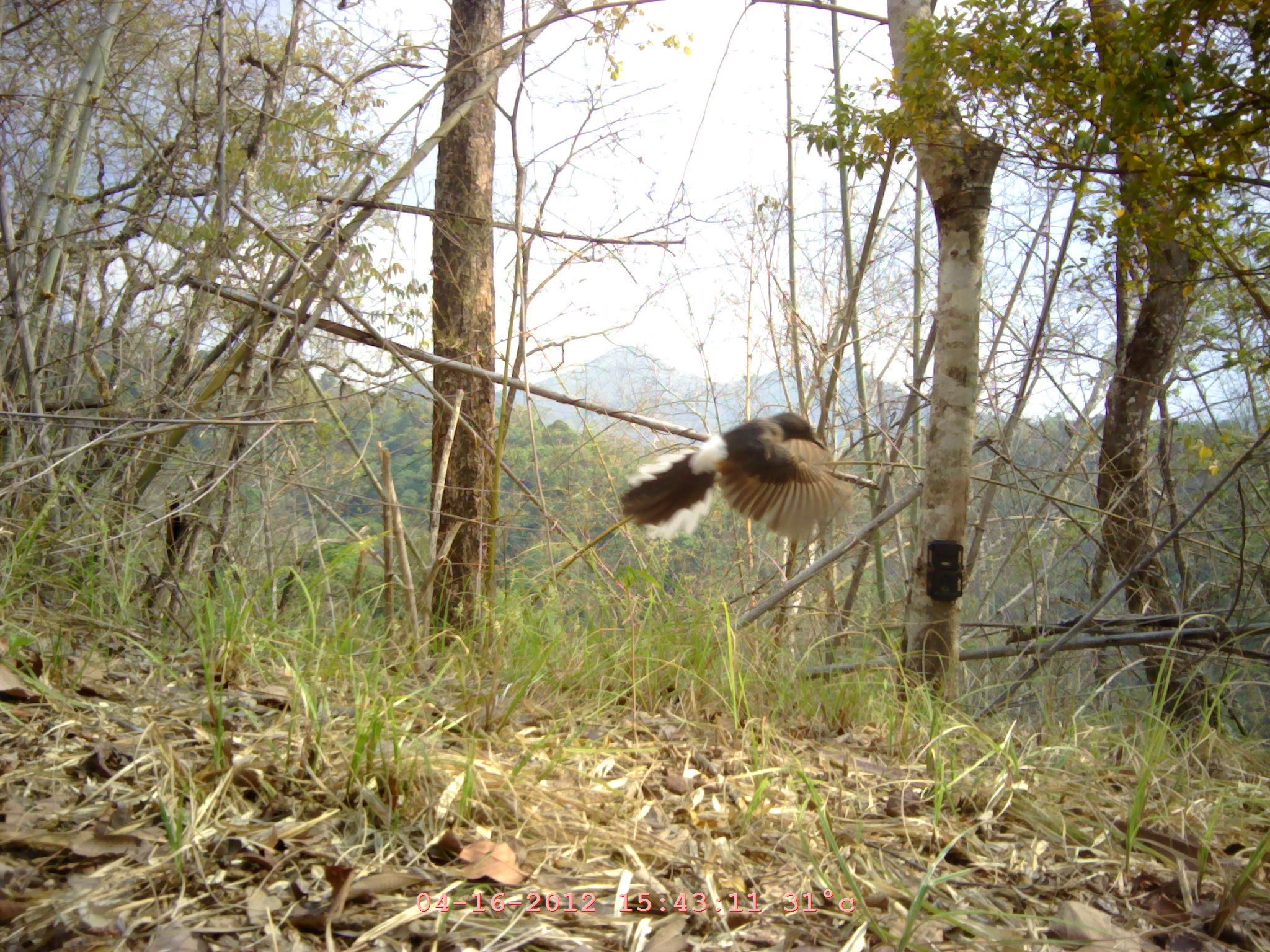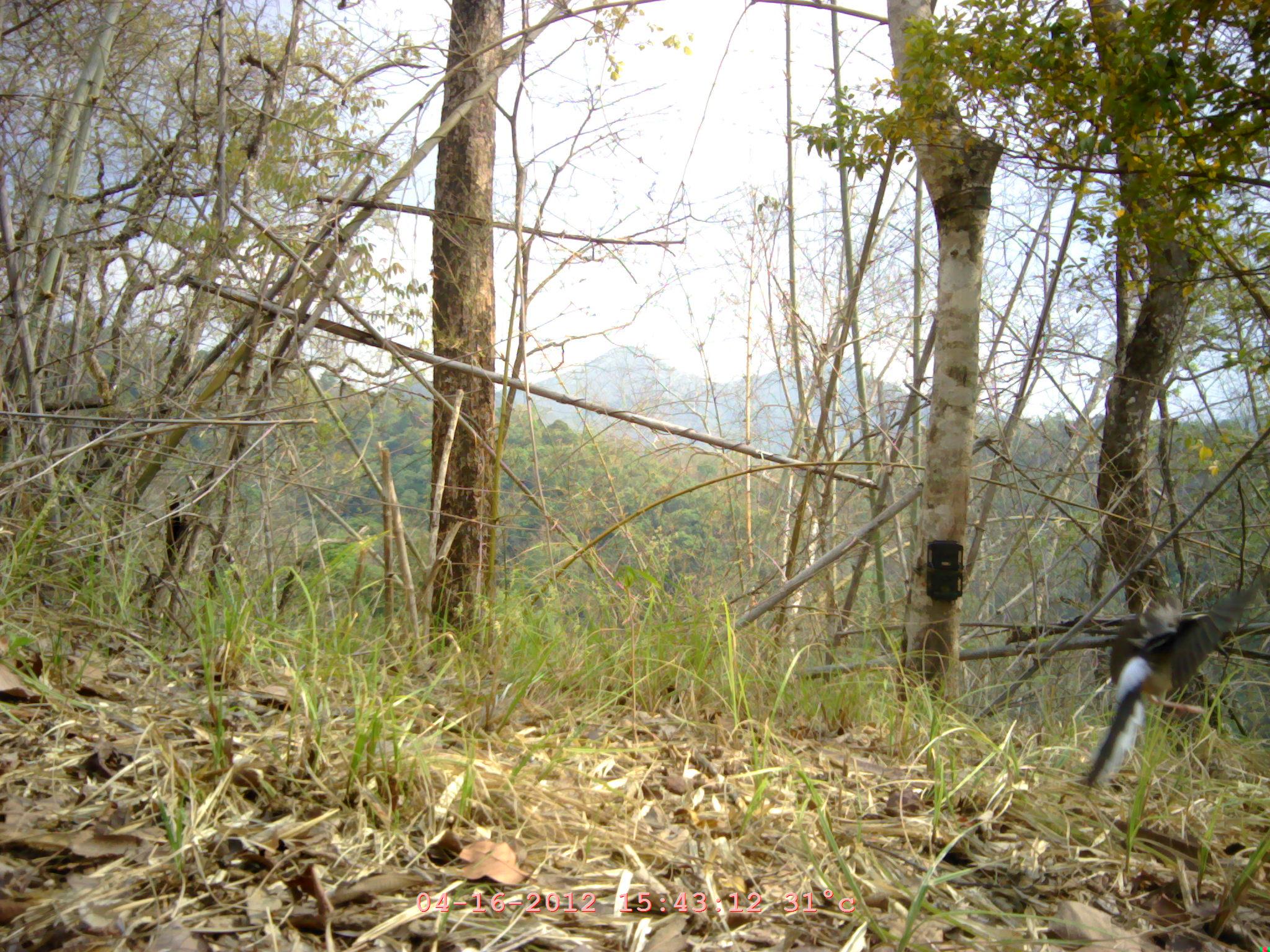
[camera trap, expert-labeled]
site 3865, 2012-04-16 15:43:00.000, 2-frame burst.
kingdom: Animalia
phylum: Chordata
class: Aves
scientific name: Aves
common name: bird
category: unknown bird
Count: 1.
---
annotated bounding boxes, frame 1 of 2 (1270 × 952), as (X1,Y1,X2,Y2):
unknown bird: (619,410,854,550)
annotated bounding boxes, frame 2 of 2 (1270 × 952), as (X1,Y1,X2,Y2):
unknown bird: (1078,558,1268,793)